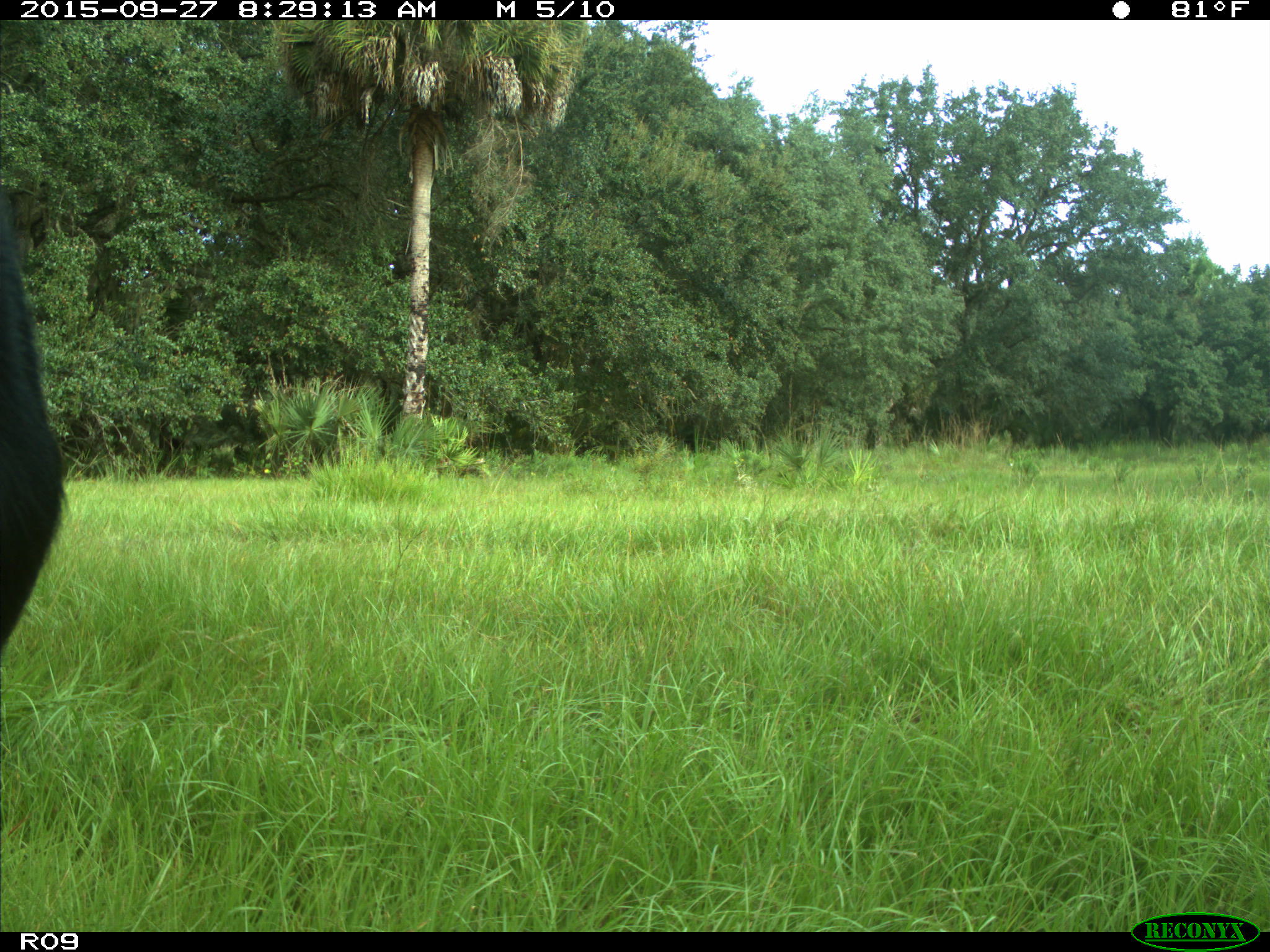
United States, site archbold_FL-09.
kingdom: Animalia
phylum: Chordata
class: Mammalia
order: Artiodactyla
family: Bovidae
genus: Bos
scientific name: Bos taurus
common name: domestic cow